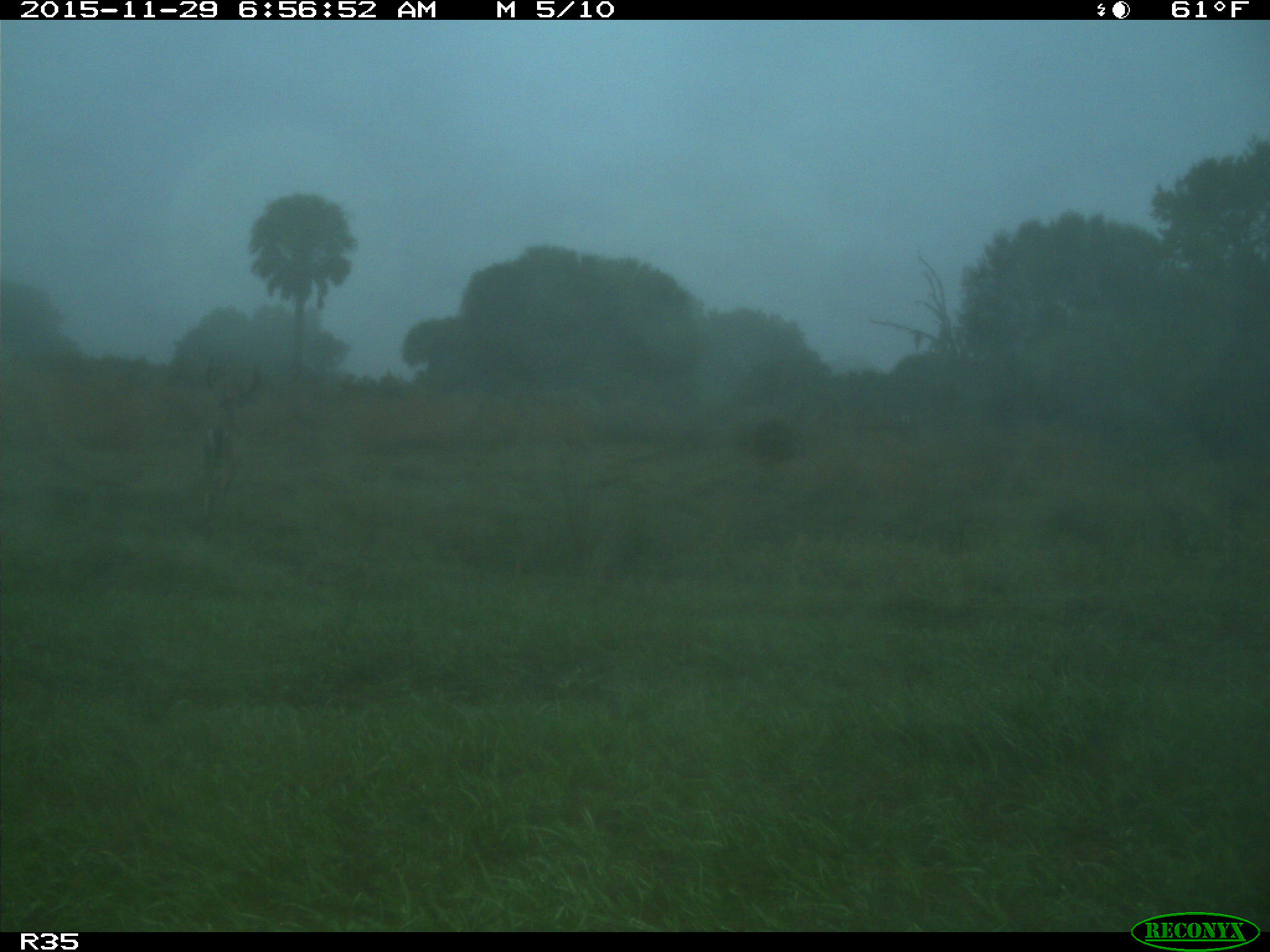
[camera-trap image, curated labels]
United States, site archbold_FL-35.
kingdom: Animalia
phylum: Chordata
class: Mammalia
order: Artiodactyla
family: Cervidae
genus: Odocoileus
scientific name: Odocoileus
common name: deer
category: unidentified deer